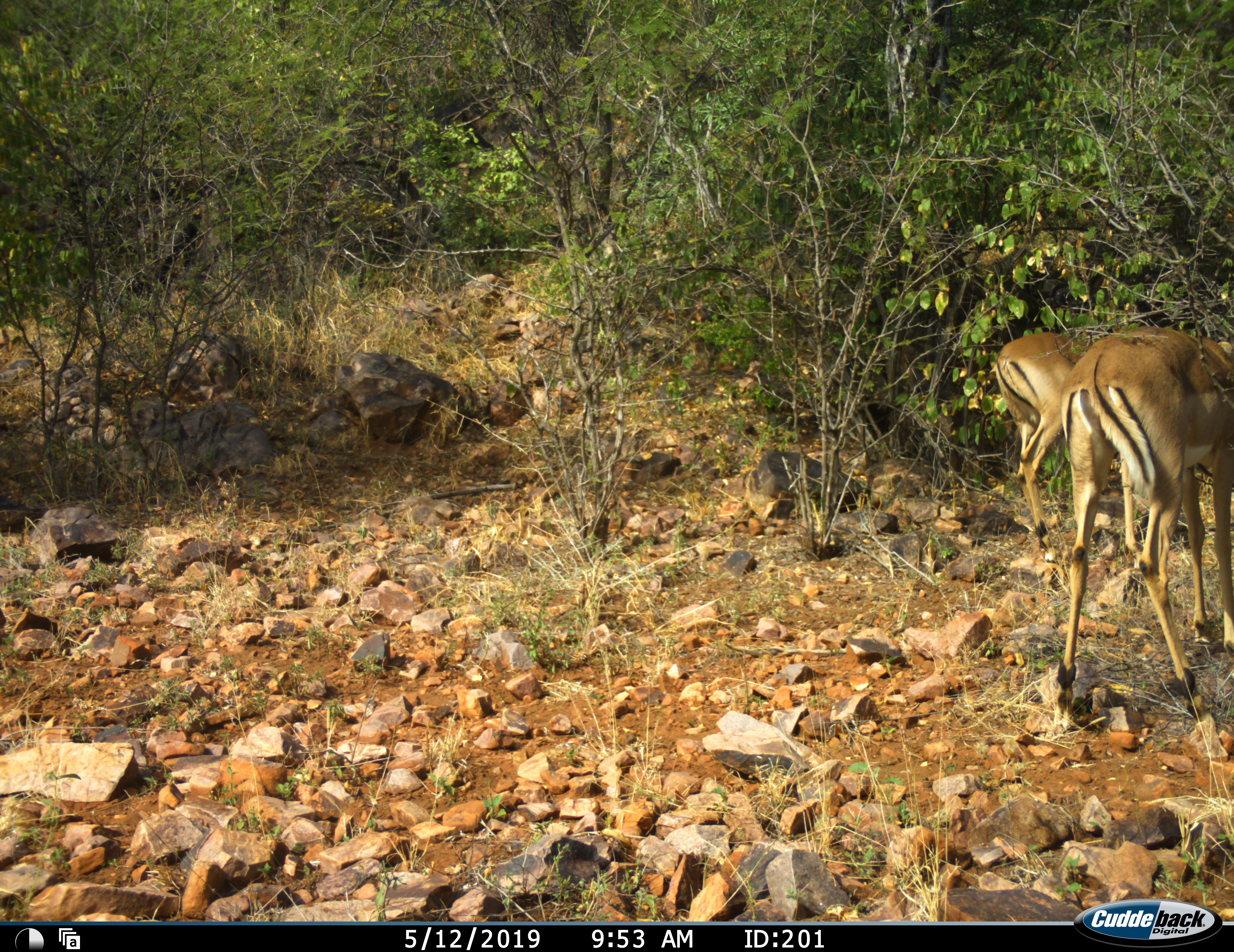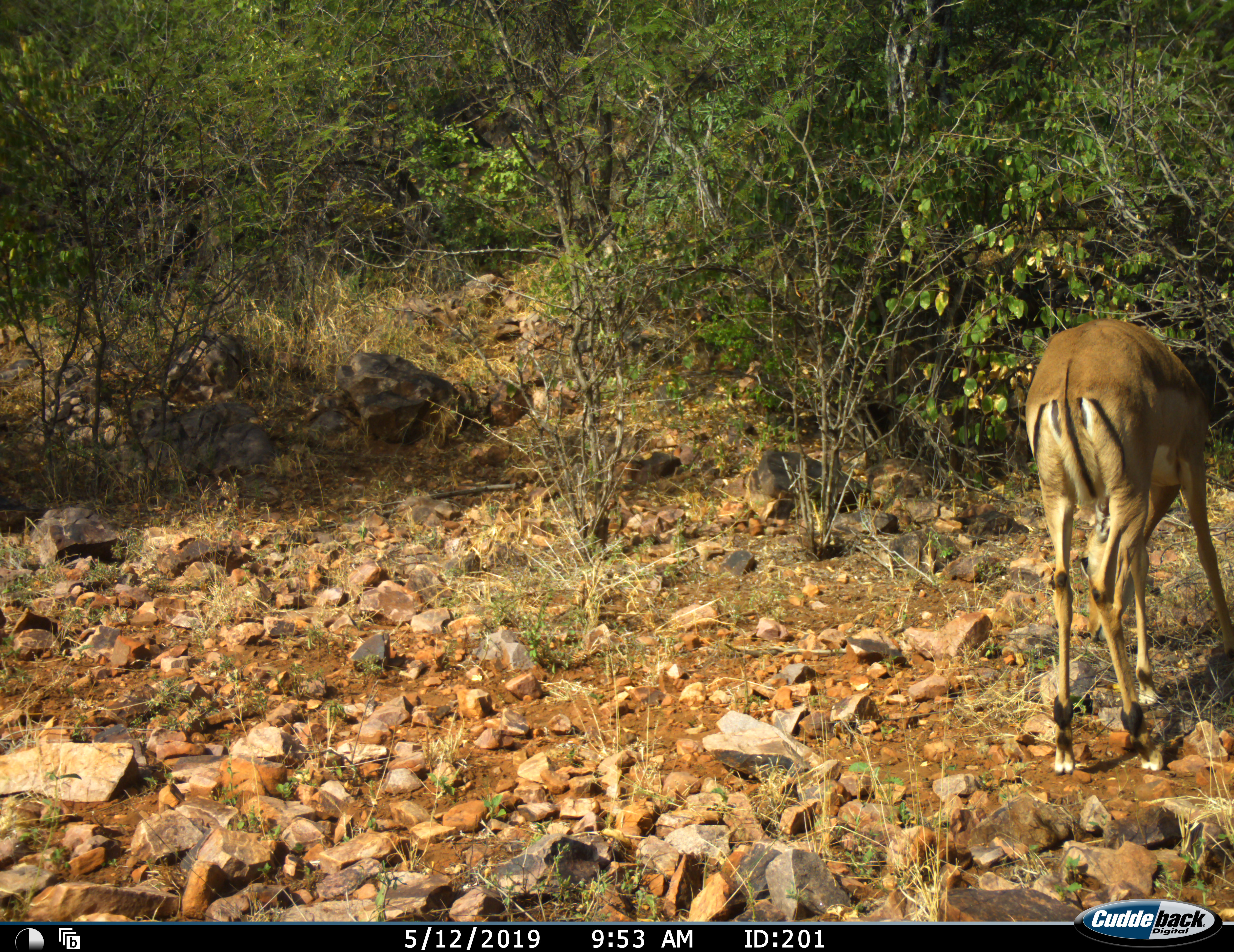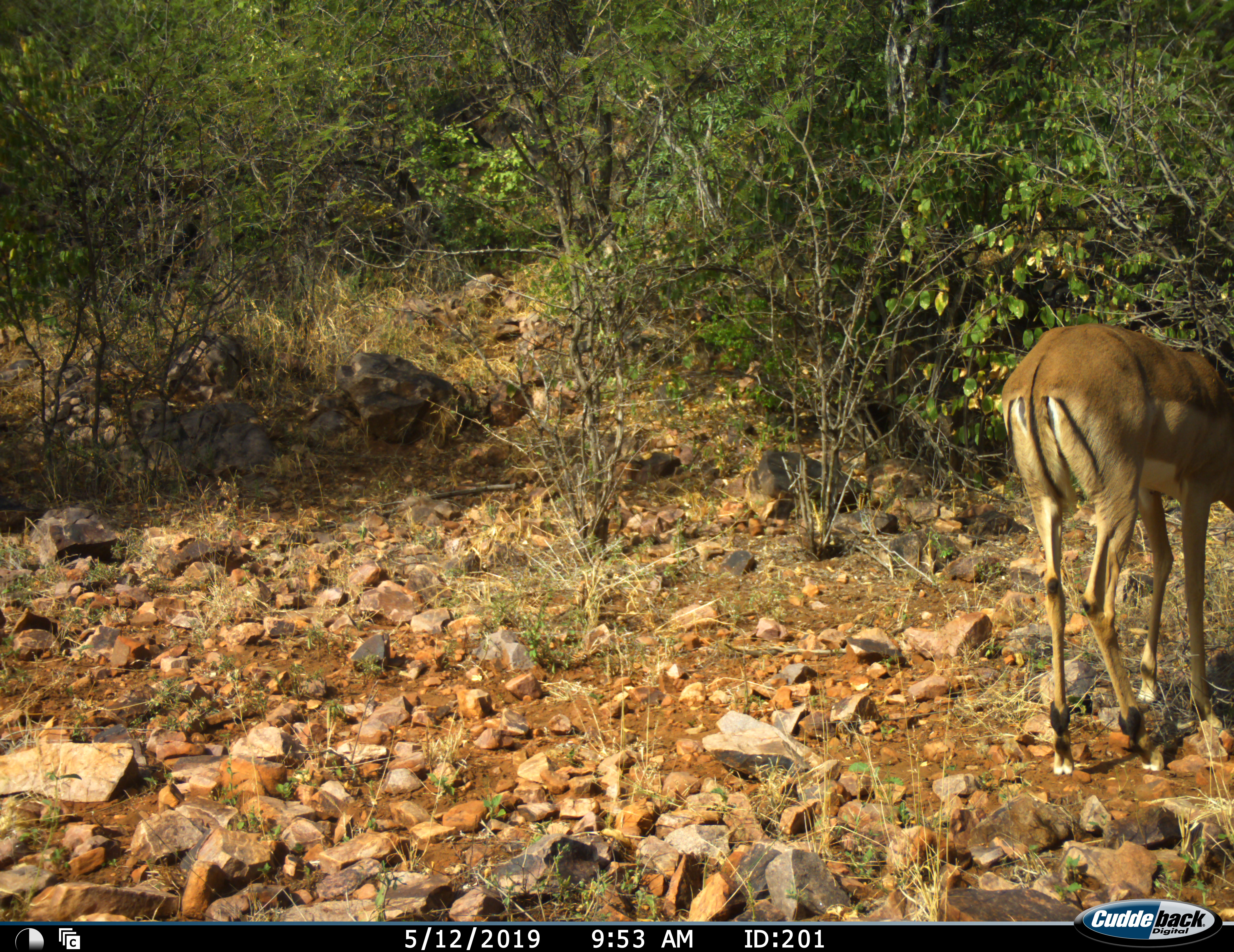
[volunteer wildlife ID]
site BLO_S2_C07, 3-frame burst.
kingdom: Animalia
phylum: Chordata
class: Mammalia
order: Artiodactyla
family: Bovidae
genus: Aepyceros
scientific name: Aepyceros melampus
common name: impala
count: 2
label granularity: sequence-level